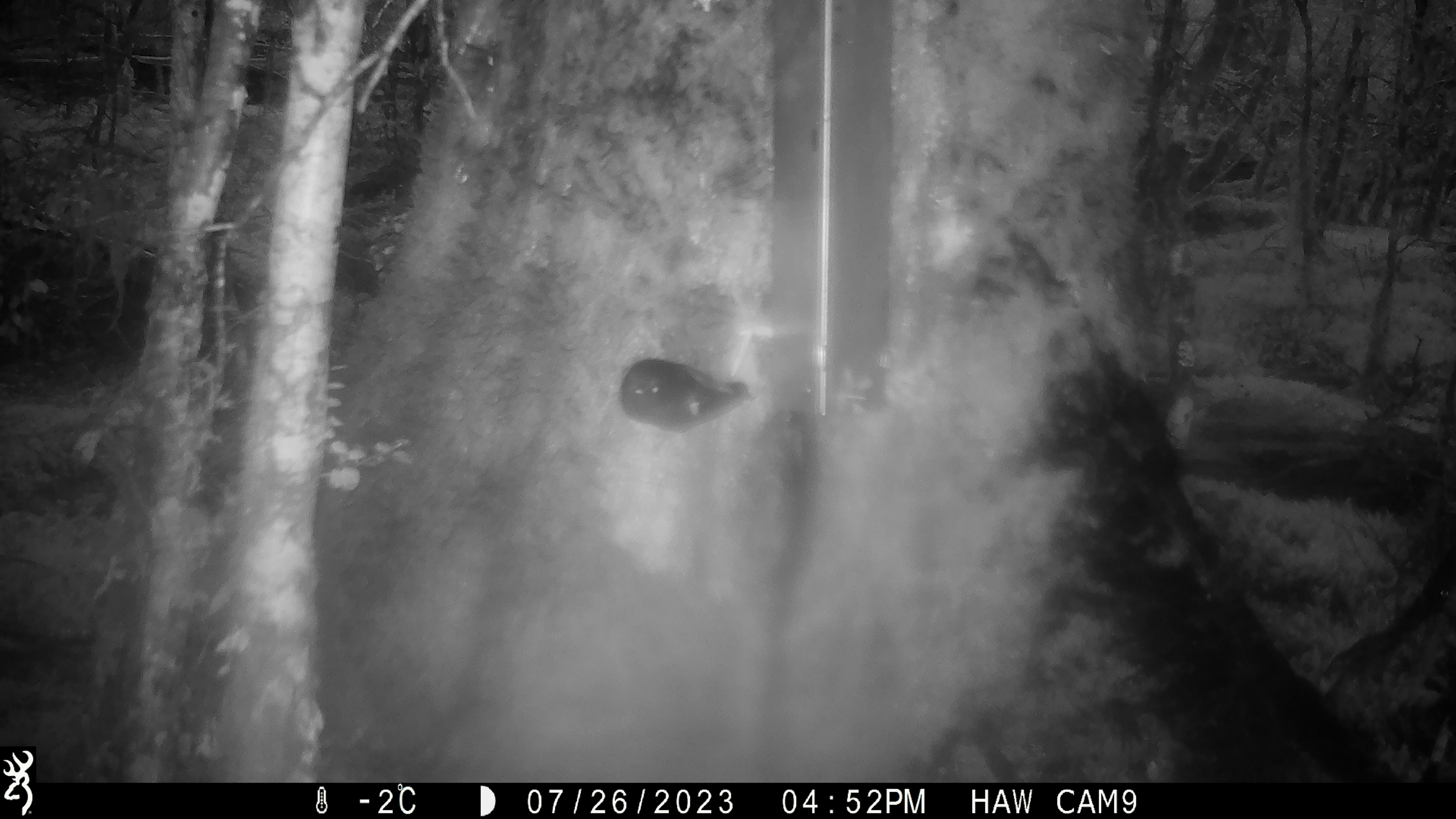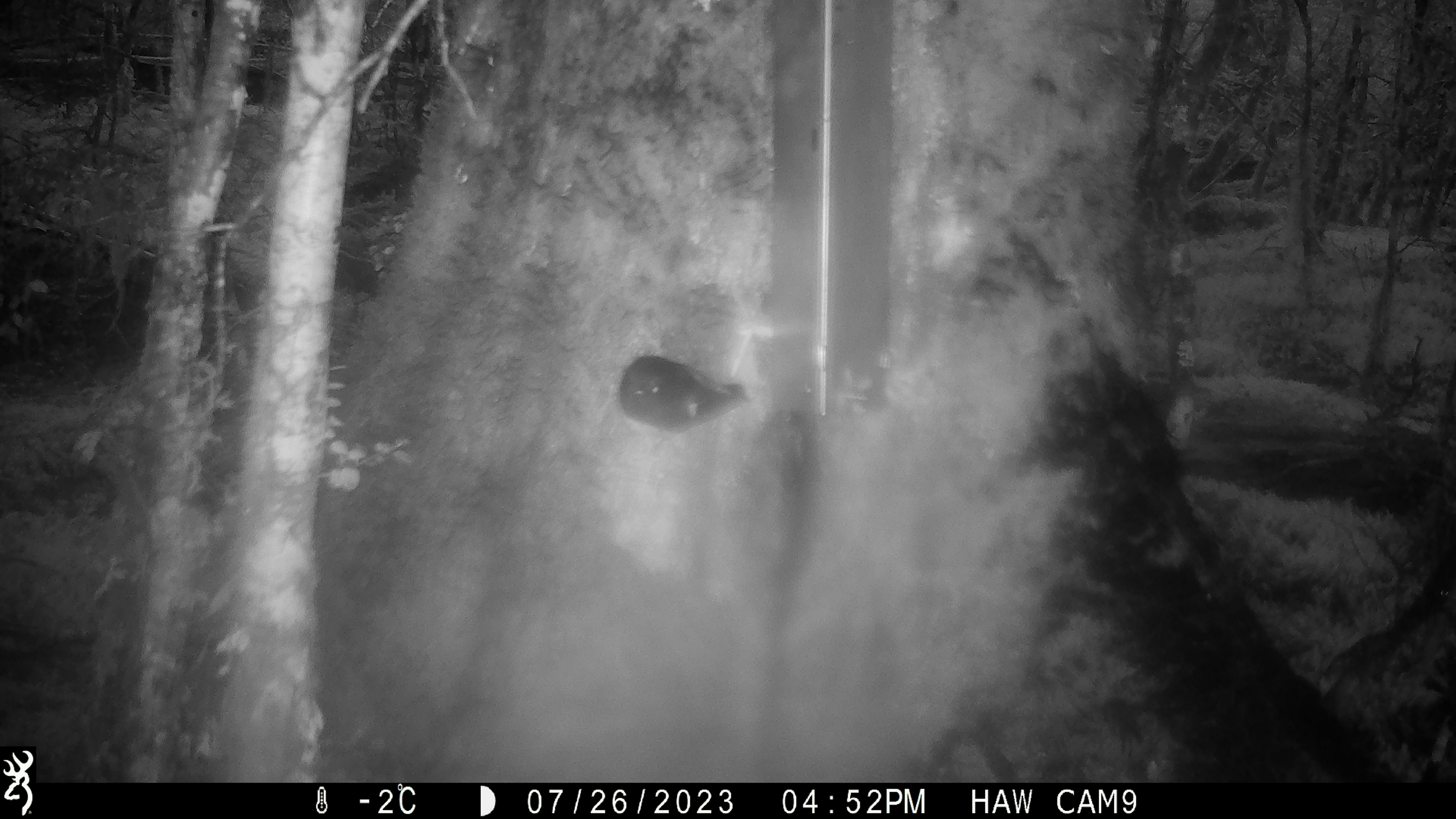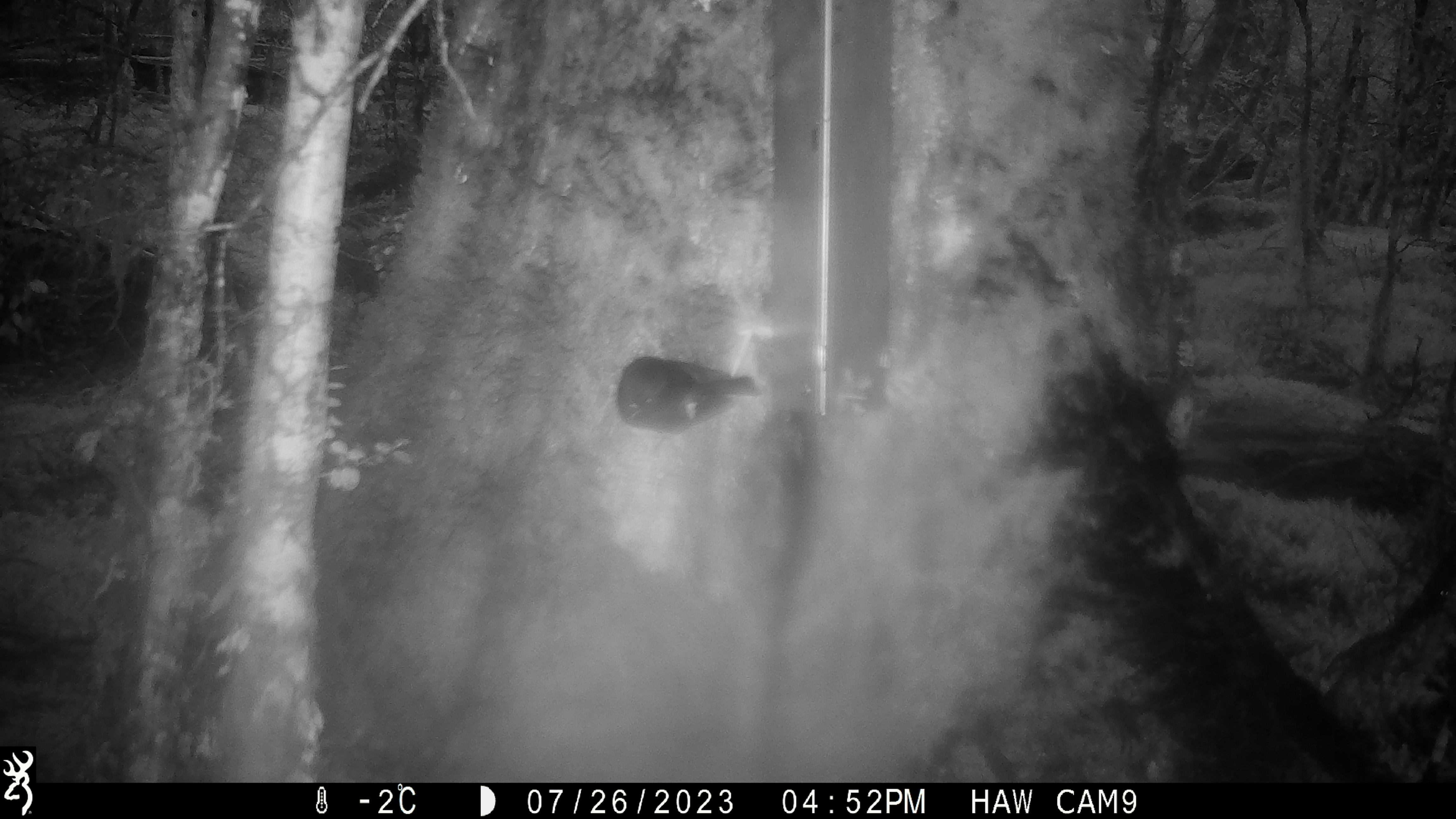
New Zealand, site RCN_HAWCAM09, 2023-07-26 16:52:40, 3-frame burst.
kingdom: Animalia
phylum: Chordata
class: Aves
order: Passeriformes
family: Petroicidae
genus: Petroica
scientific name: Petroica macrocephala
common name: tomtit